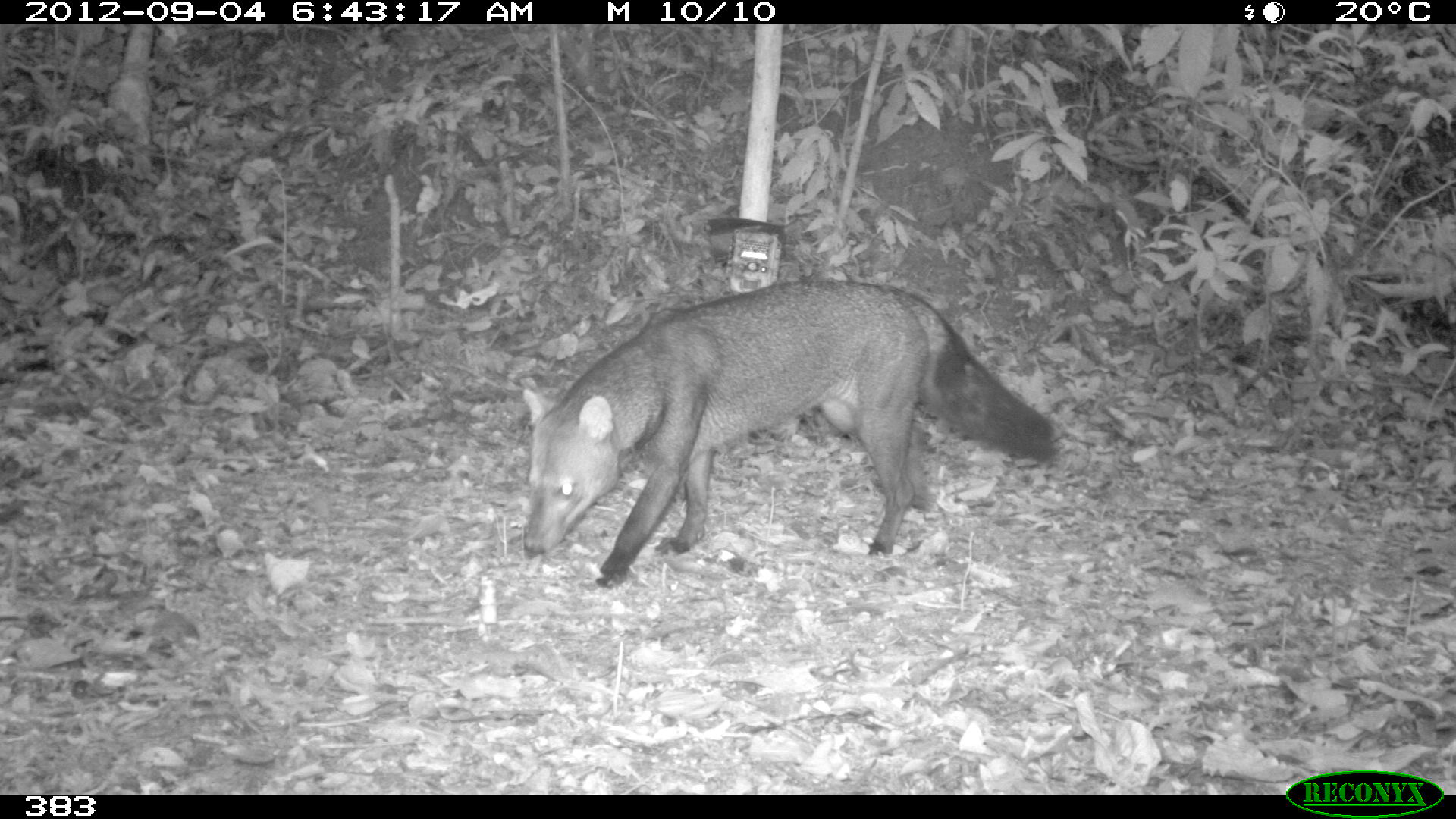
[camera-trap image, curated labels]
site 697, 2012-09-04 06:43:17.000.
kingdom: Animalia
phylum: Chordata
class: Mammalia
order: Carnivora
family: Canidae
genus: Atelocynus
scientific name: Atelocynus microtis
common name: short-eared dog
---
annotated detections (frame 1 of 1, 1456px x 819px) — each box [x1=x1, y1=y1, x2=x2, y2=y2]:
atelocynus microtis: [x1=524, y1=279, x2=1051, y2=588]